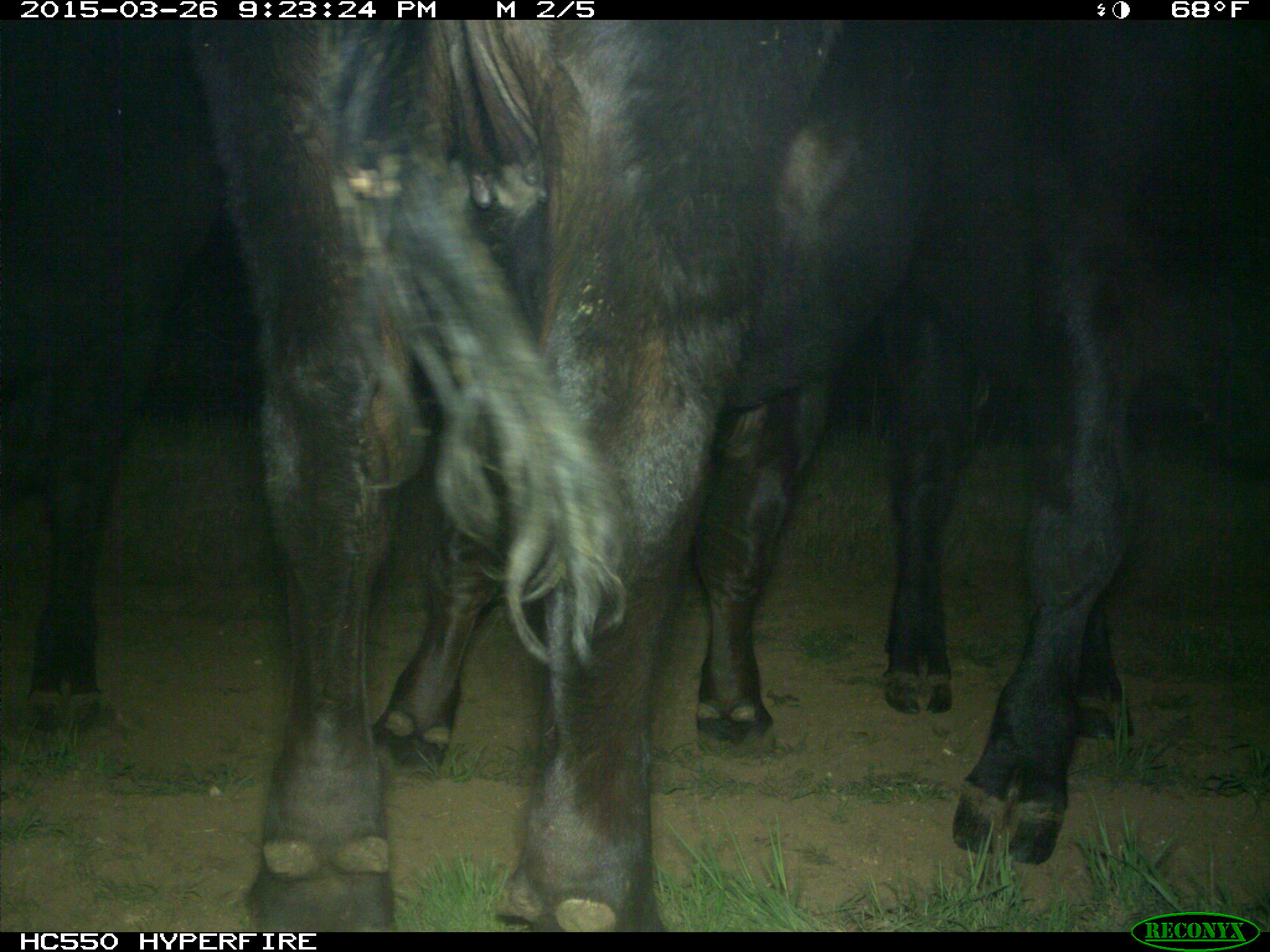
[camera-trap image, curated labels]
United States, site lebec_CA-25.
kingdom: Animalia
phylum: Chordata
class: Mammalia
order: Artiodactyla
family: Bovidae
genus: Bos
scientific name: Bos taurus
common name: domestic cow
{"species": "Bos taurus (domestic cow)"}